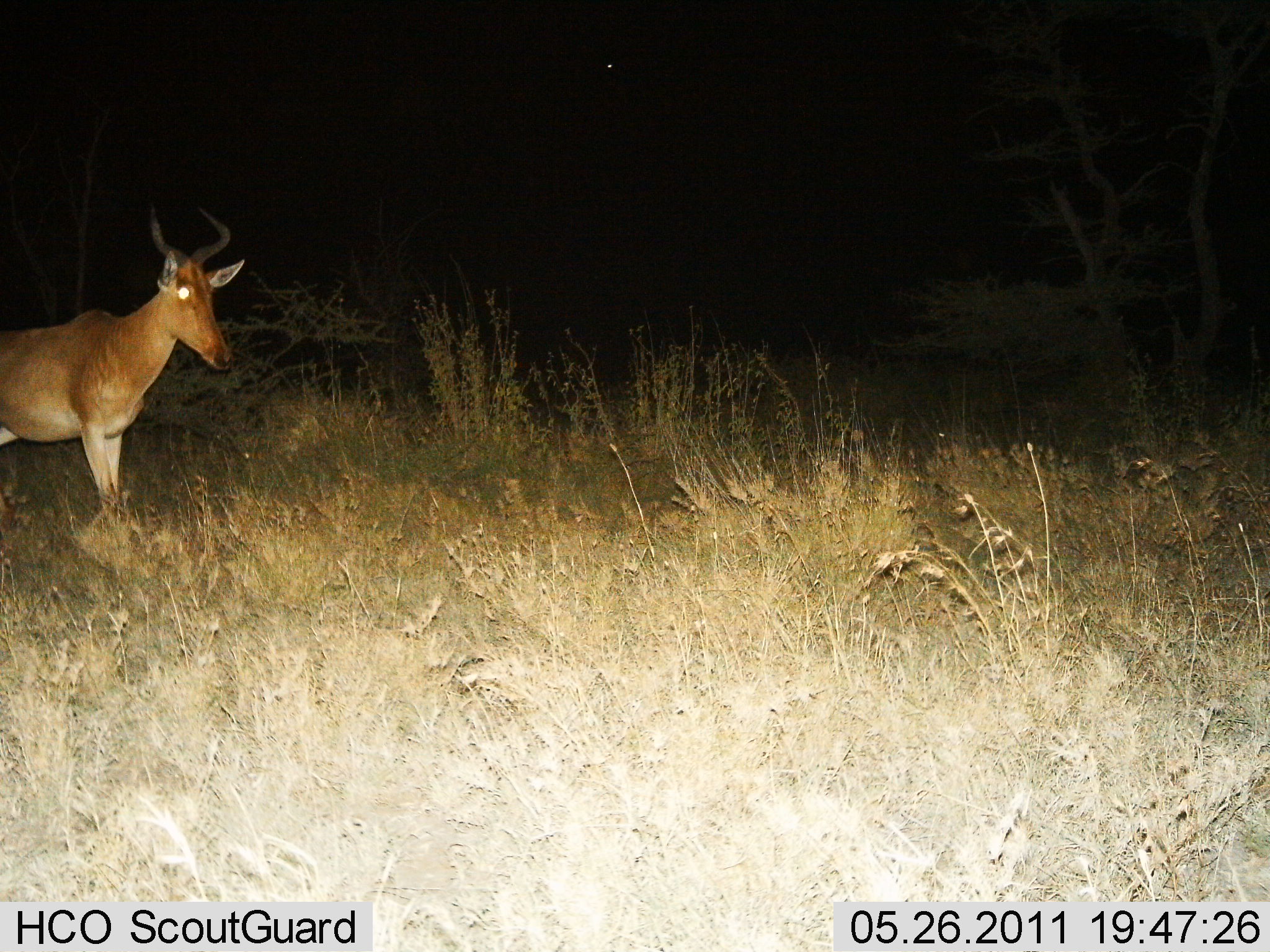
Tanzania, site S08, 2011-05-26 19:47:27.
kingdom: Animalia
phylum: Chordata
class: Mammalia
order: Artiodactyla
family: Bovidae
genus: Alcelaphus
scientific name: Alcelaphus buselaphus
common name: hartebeest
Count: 1.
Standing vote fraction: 90%.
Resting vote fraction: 0%.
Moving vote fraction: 10%.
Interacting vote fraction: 0%.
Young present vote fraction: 0%.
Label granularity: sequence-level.